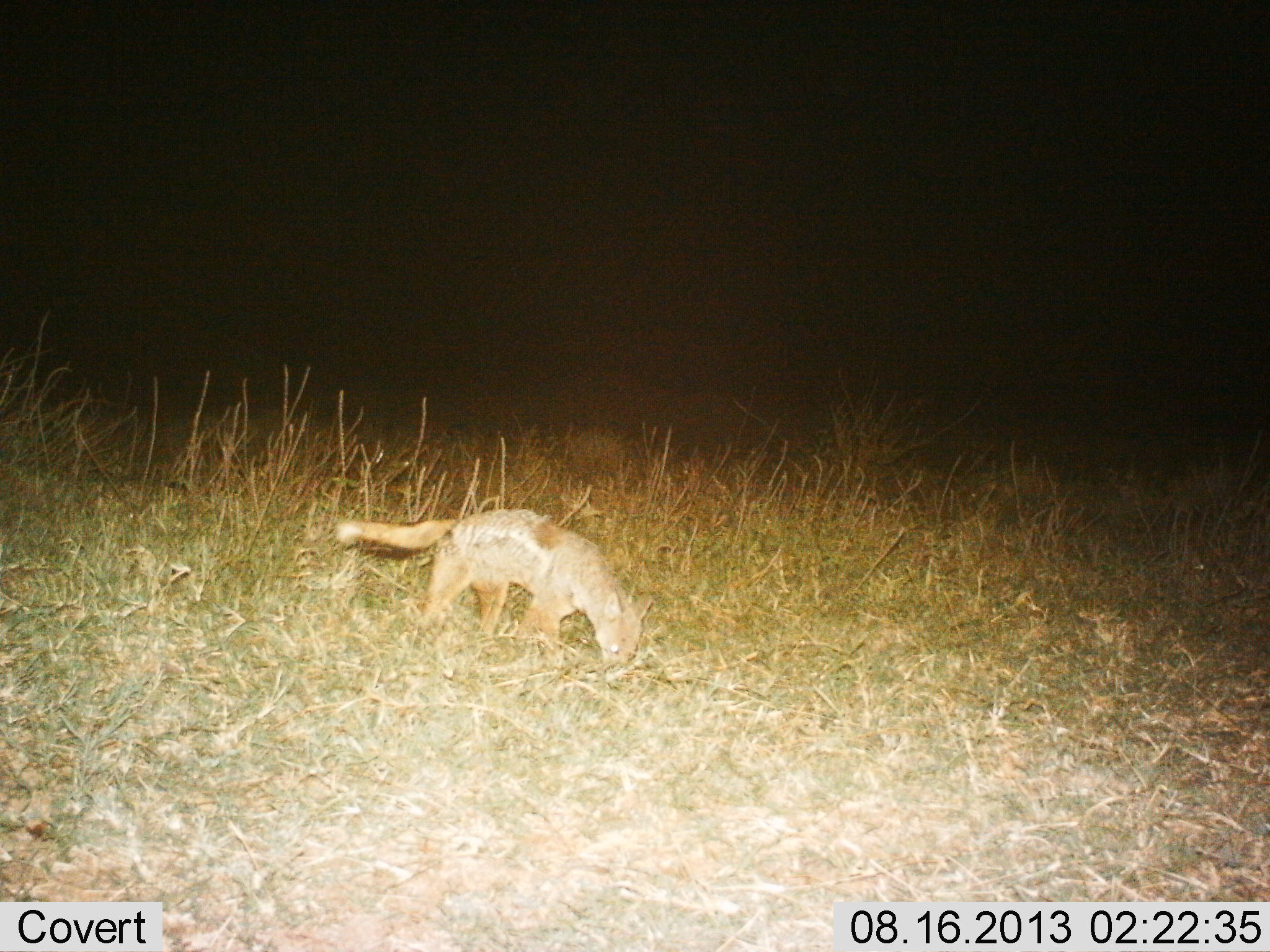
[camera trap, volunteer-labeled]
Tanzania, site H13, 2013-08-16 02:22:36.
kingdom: Animalia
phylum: Chordata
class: Mammalia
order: Carnivora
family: Canidae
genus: Lupulella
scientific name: Lupulella mesomelas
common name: black-backed jackal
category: jackal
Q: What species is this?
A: Jackal (black-backed jackal) (Lupulella mesomelas).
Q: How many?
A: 1.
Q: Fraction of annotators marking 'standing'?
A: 60%.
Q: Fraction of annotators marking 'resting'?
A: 0%.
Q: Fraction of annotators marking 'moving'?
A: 30%.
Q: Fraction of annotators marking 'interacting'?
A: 0%.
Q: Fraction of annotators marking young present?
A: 0%.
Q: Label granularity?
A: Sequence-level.